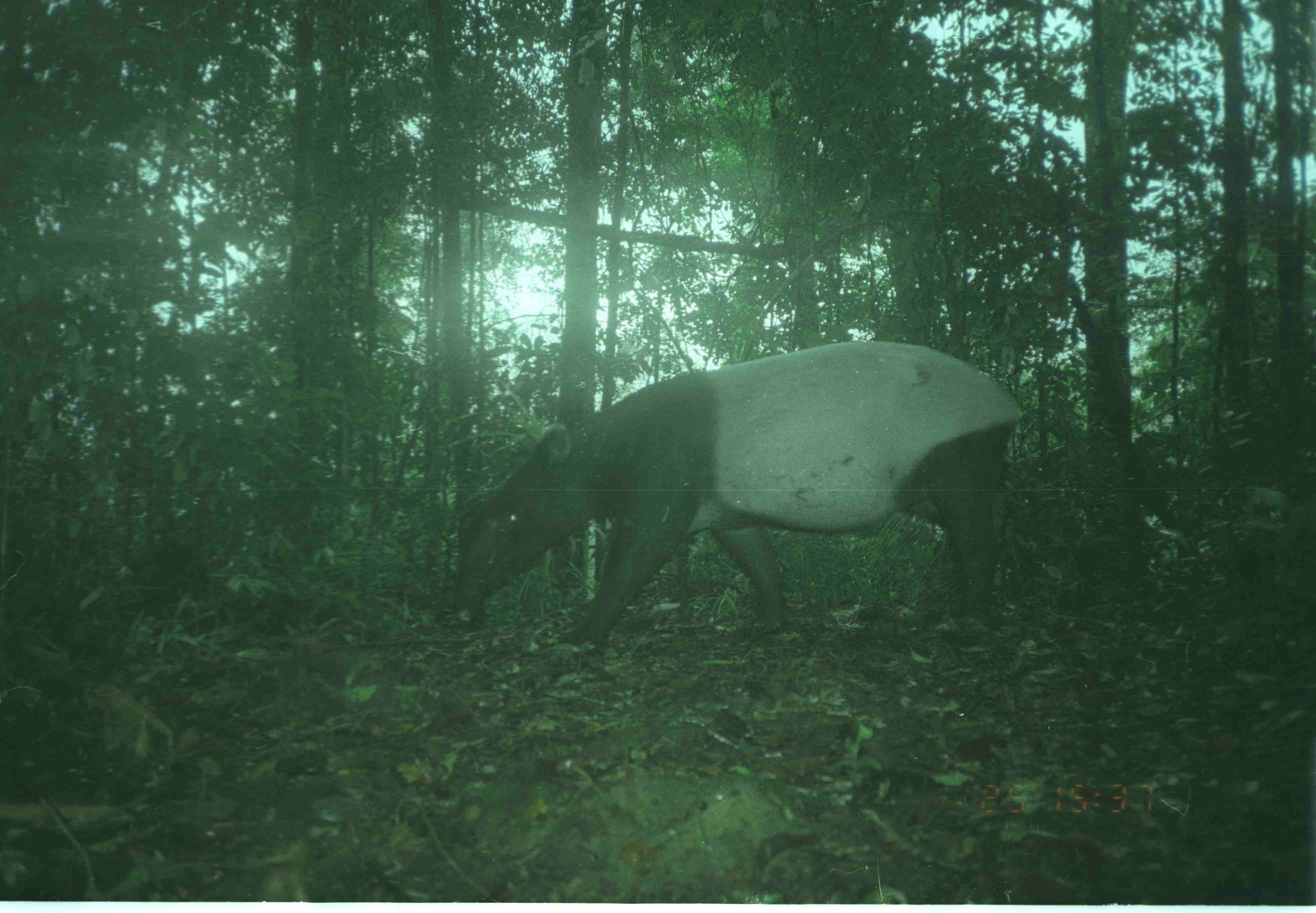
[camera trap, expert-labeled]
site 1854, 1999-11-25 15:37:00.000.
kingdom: Animalia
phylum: Chordata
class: Mammalia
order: Perissodactyla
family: Tapiridae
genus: Tapirus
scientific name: Tapirus indicus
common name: malayan tapir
Tapirus indicus (malayan tapir), count 1.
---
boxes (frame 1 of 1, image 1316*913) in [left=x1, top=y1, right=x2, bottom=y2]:
tapirus indicus: [left=453, top=341, right=1022, bottom=649]